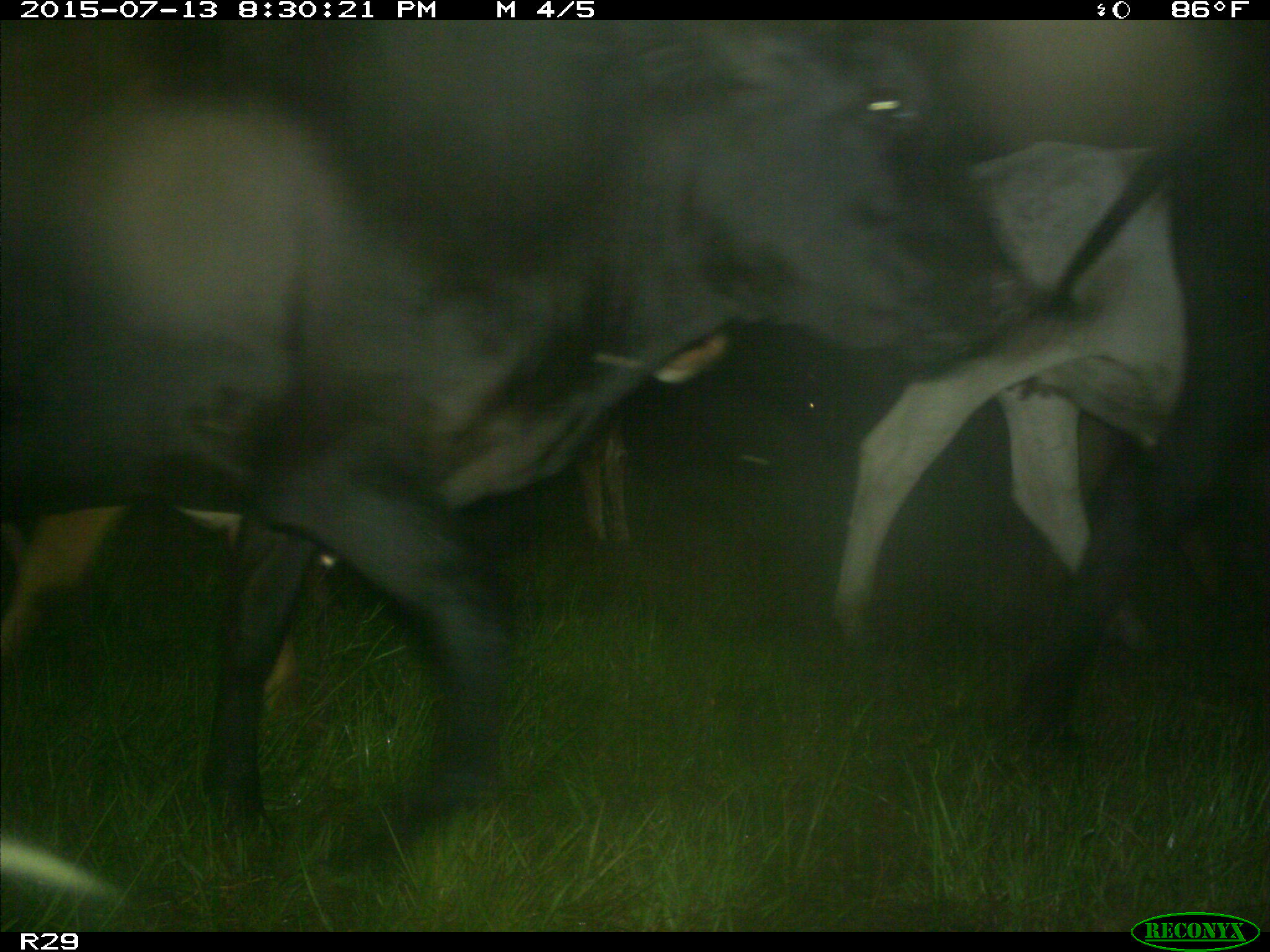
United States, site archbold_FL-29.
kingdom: Animalia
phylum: Chordata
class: Mammalia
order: Artiodactyla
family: Bovidae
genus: Bos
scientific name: Bos taurus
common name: domestic cow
Bos taurus (domestic cow).